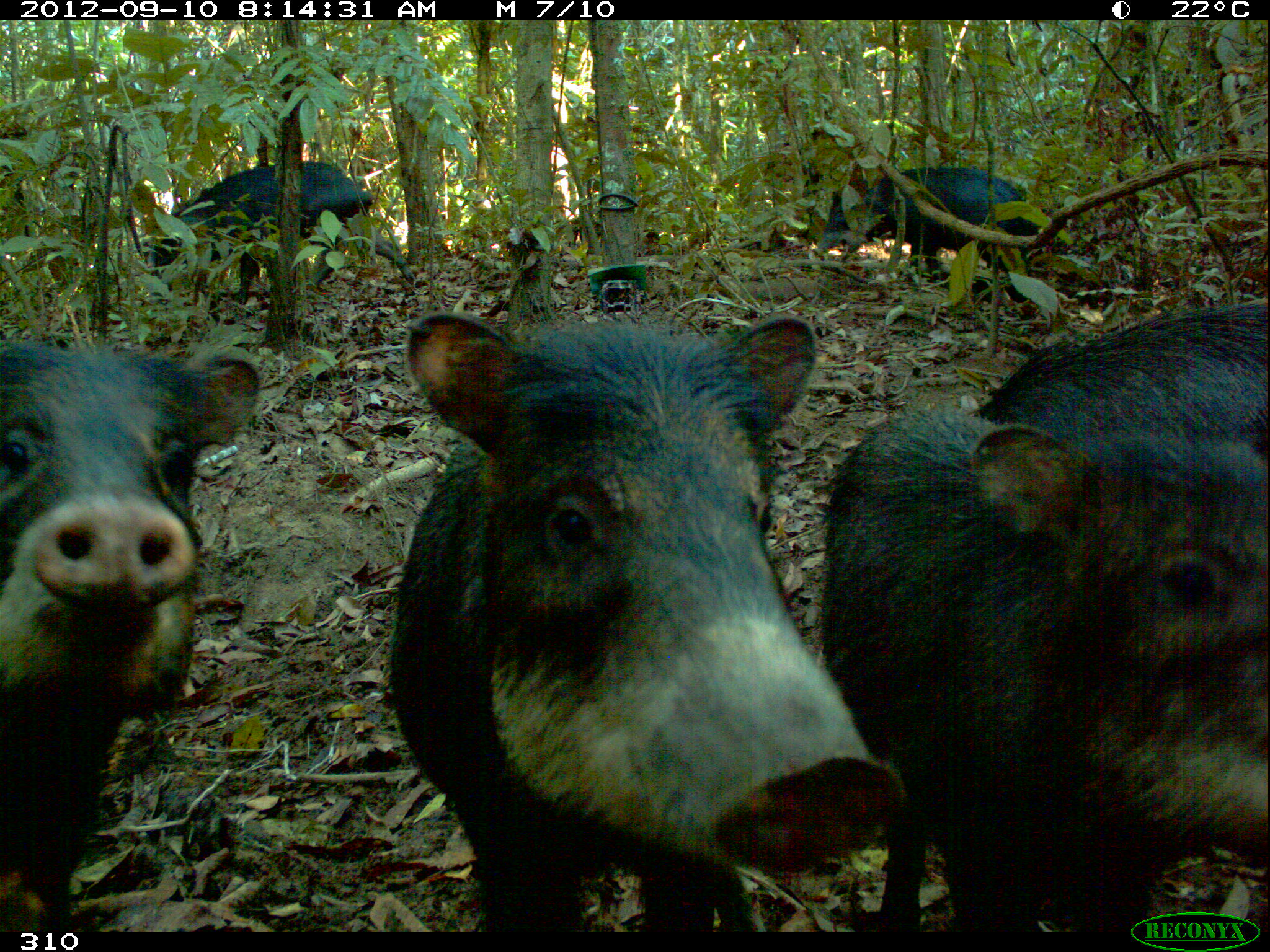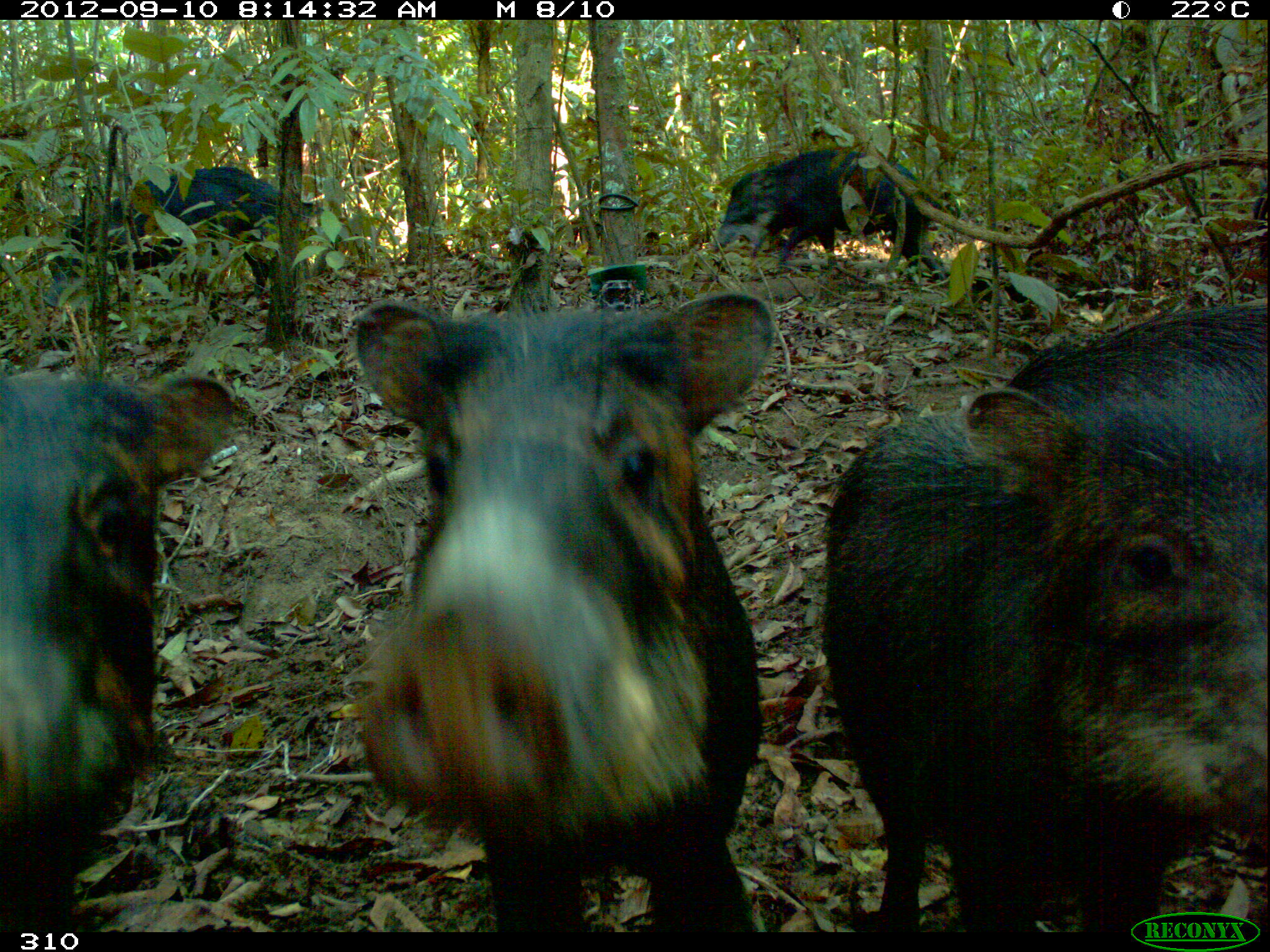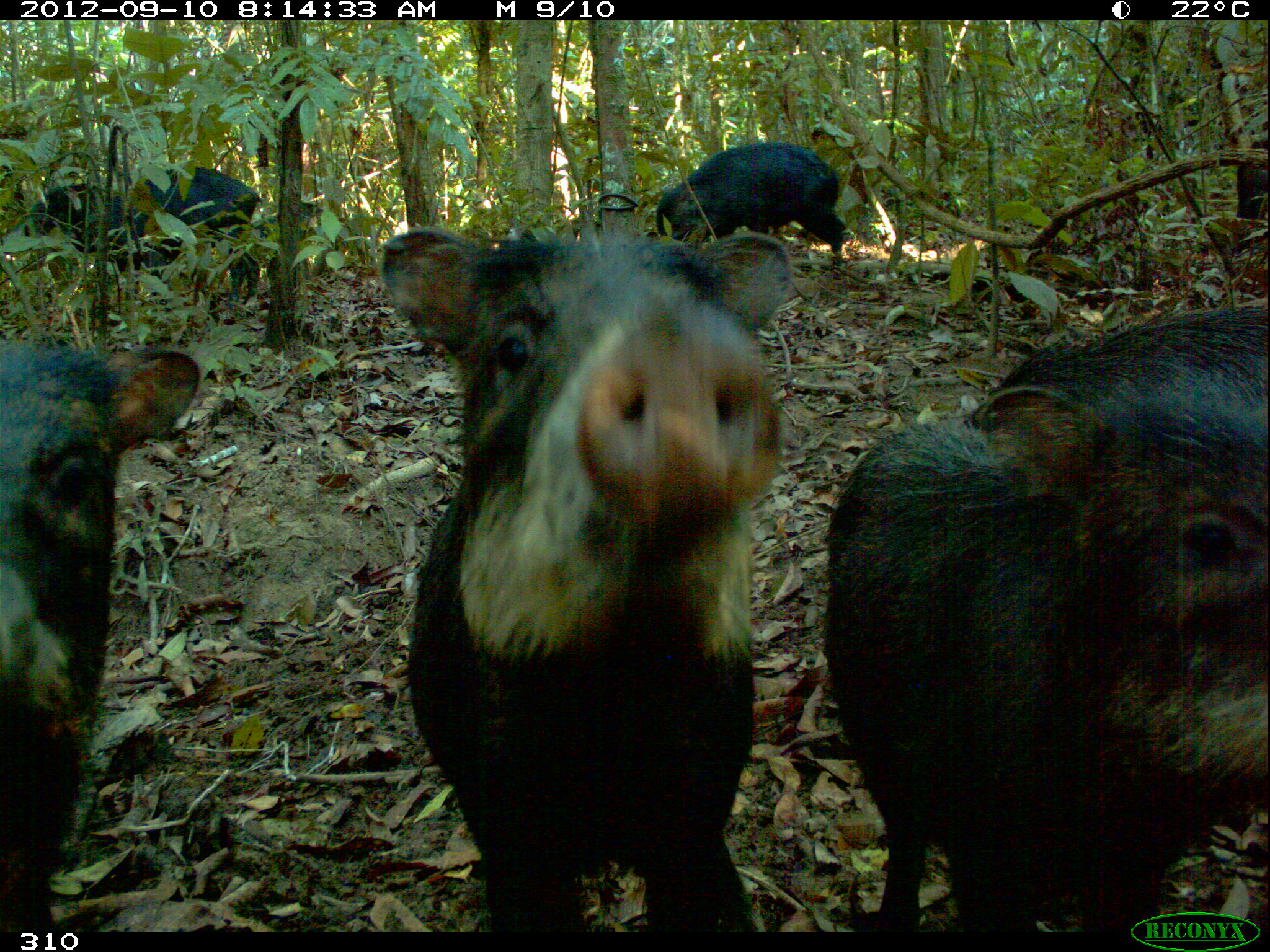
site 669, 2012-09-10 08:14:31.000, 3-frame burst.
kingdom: Animalia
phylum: Chordata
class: Mammalia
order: Artiodactyla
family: Tayassuidae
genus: Tayassu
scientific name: Tayassu pecari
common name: white-lipped peccary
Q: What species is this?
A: Tayassu pecari (white-lipped peccary).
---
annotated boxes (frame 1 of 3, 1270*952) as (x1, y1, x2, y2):
tayassu pecari: (389, 312, 903, 932); (823, 405, 1261, 931); (0, 341, 260, 930); (146, 159, 415, 322); (976, 307, 1268, 456); (819, 161, 1044, 297)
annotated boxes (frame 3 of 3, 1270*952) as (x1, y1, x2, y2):
tayassu pecari: (368, 218, 791, 931); (822, 385, 1267, 933); (1, 333, 201, 931); (25, 167, 268, 317); (964, 309, 1269, 416); (655, 142, 846, 279); (1237, 141, 1267, 250)